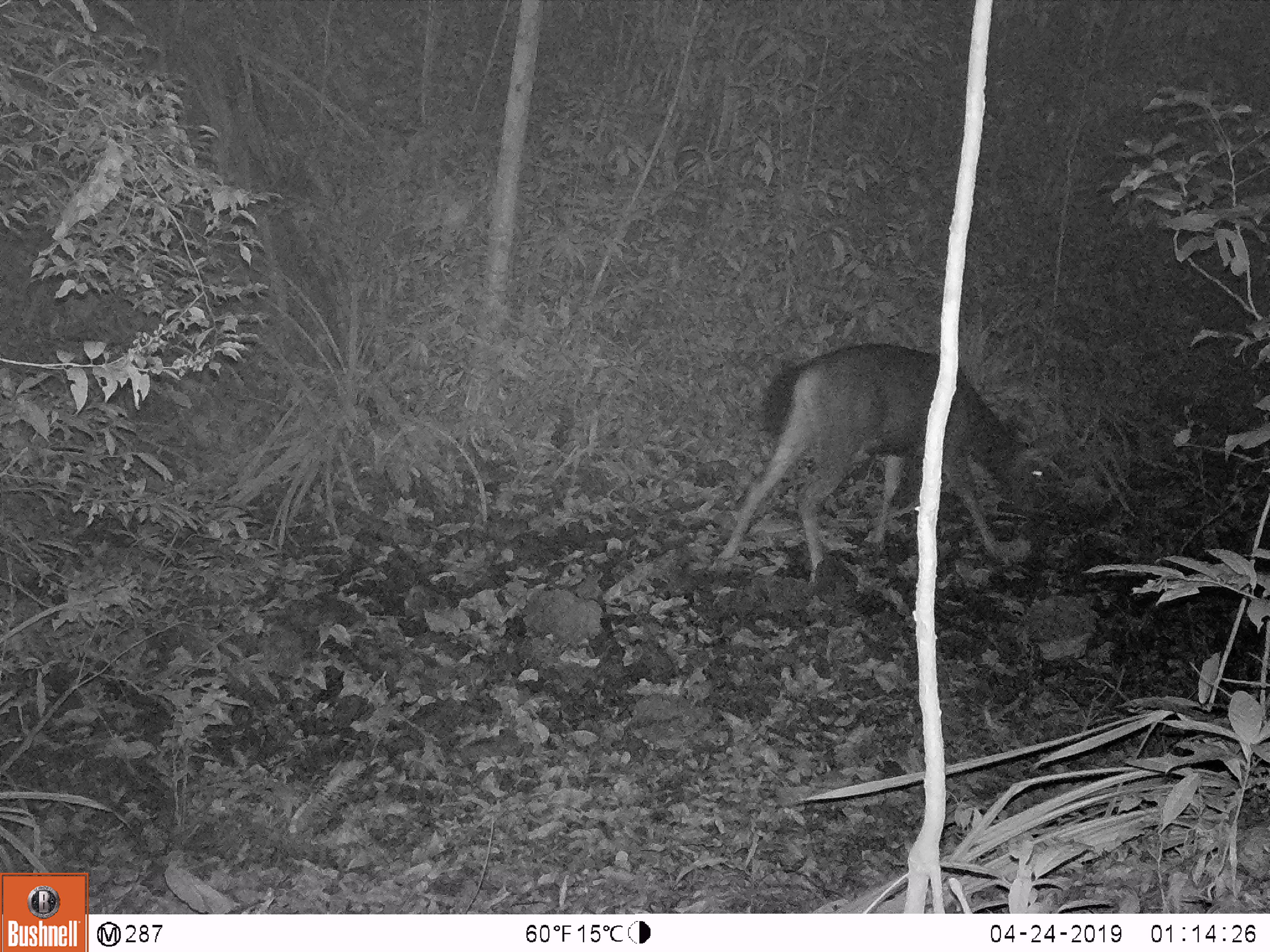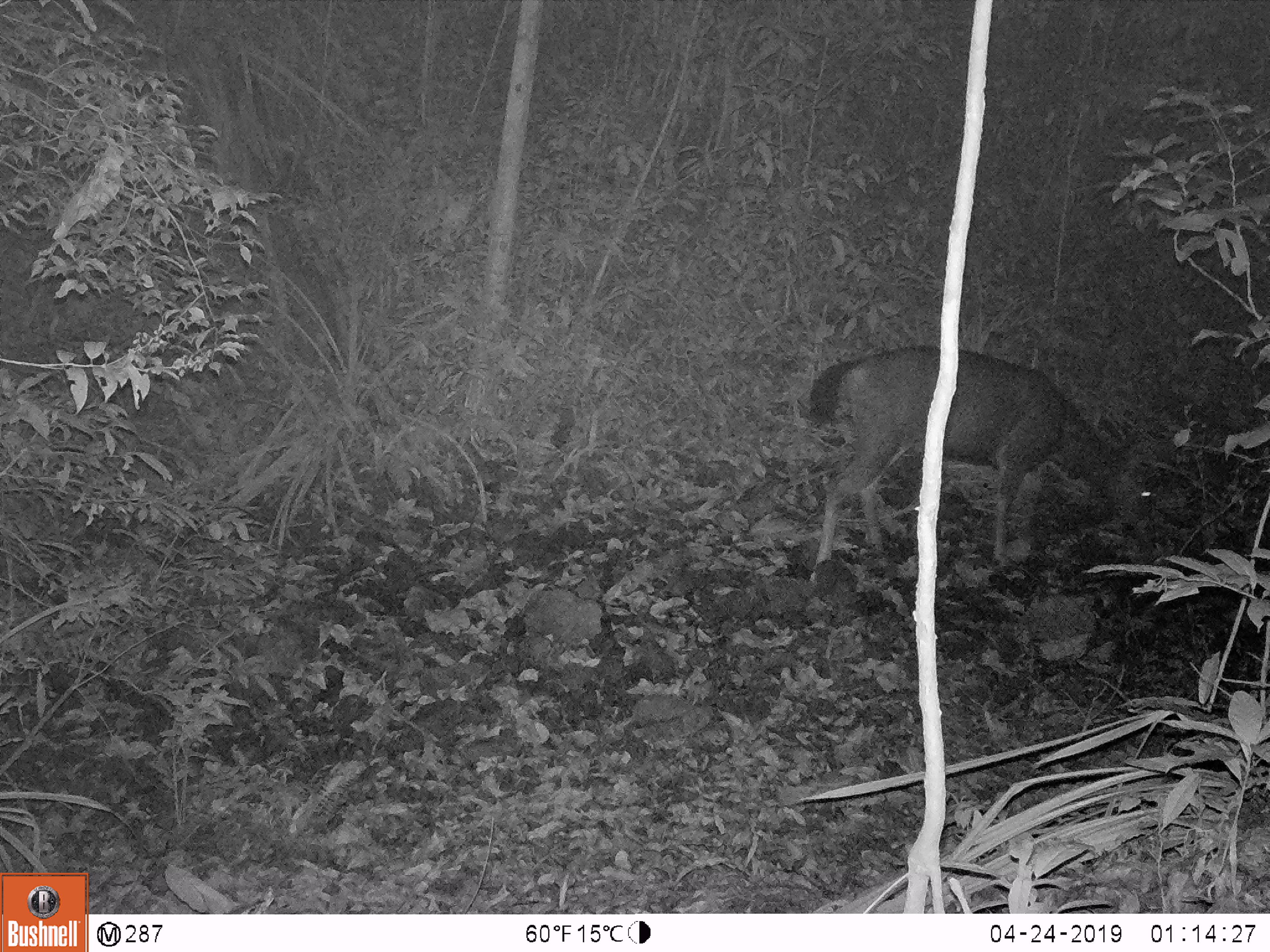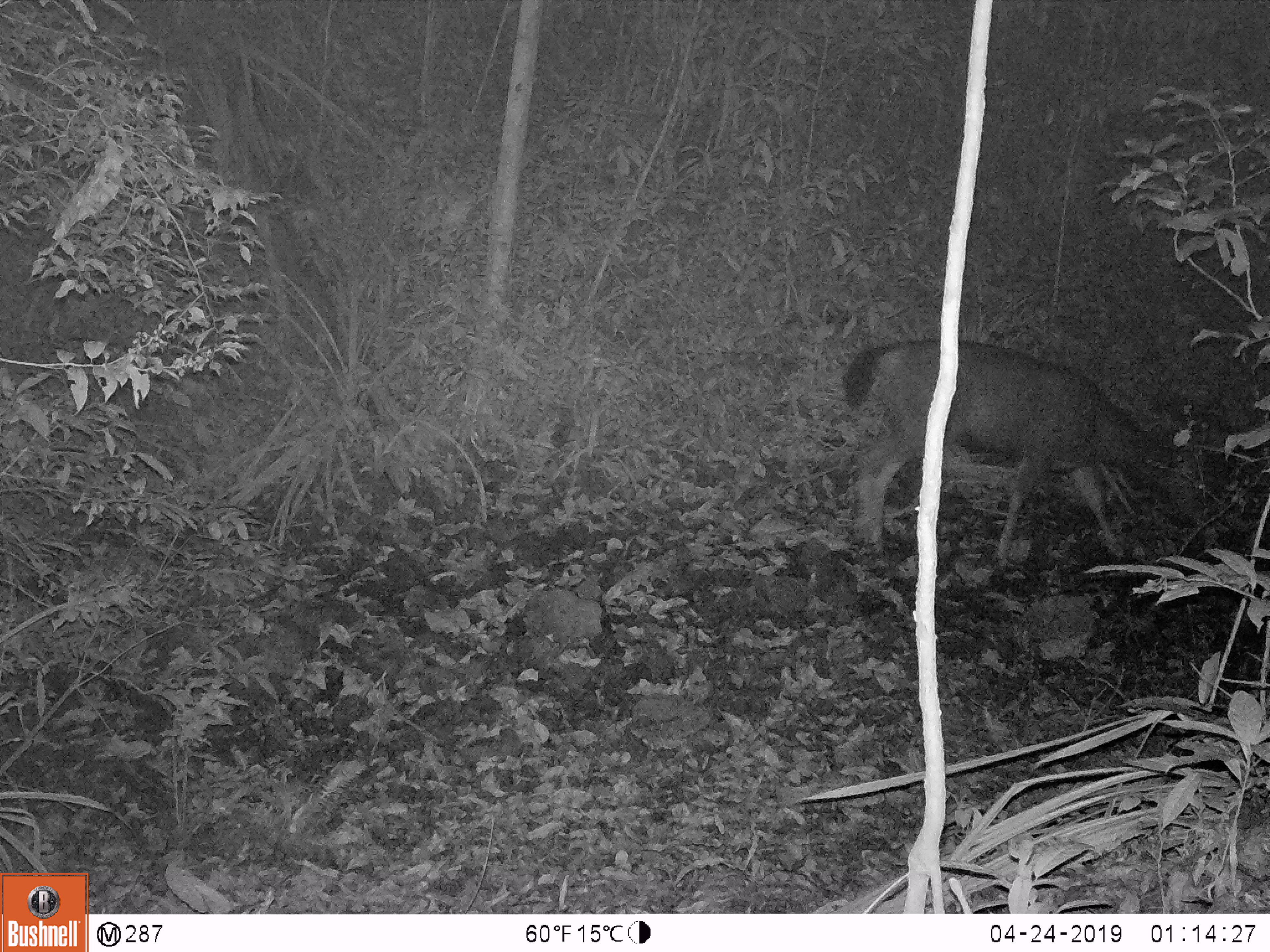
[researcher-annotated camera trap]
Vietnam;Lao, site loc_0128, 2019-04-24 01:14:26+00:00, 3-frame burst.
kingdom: Animalia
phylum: Chordata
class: Mammalia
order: Artiodactyla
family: Suidae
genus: Sus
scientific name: Sus scrofa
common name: eurasian wild pig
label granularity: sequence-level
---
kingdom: Animalia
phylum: Chordata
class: Mammalia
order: Artiodactyla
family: Cervidae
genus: Rusa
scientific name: Rusa unicolor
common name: sambar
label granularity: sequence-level